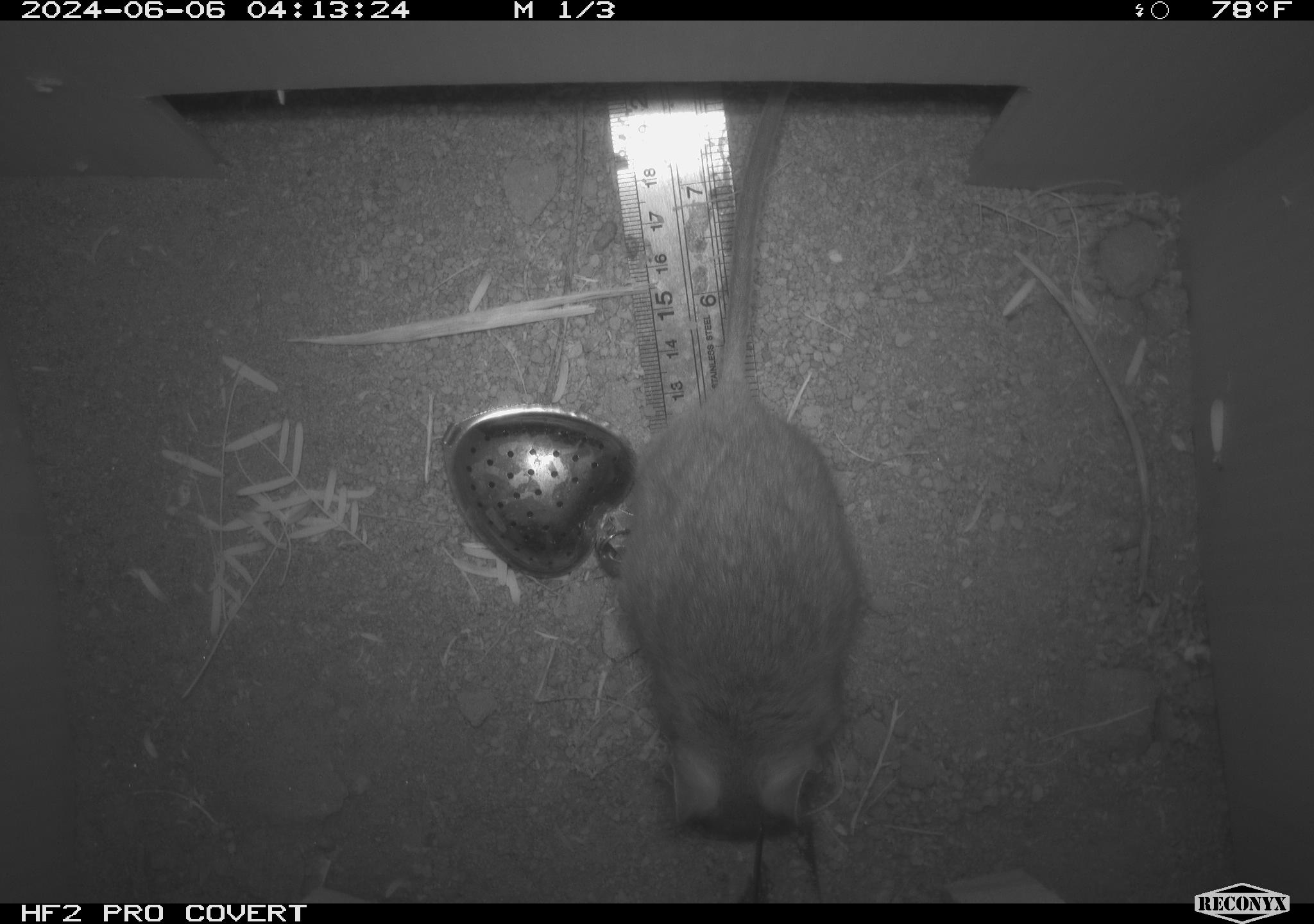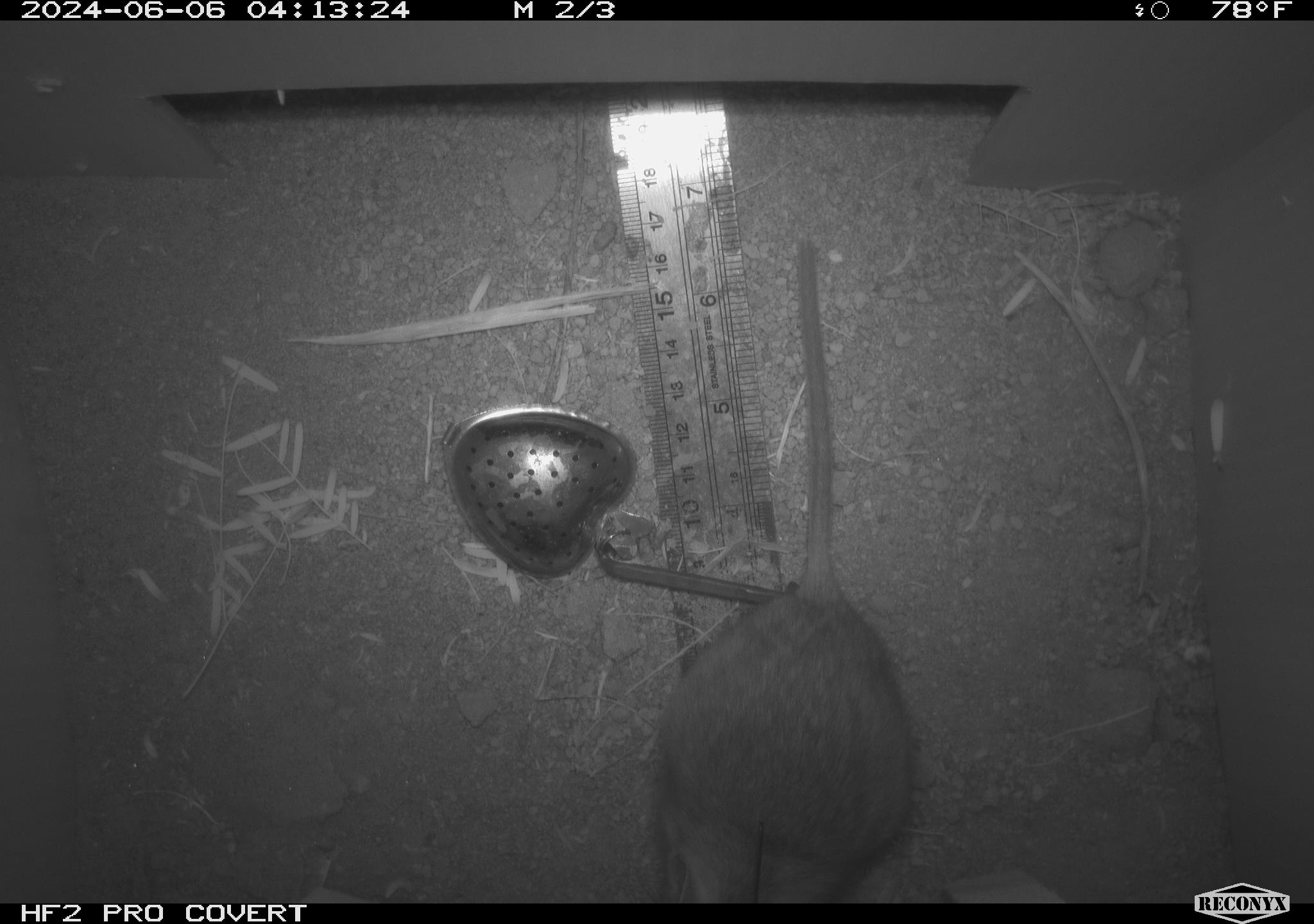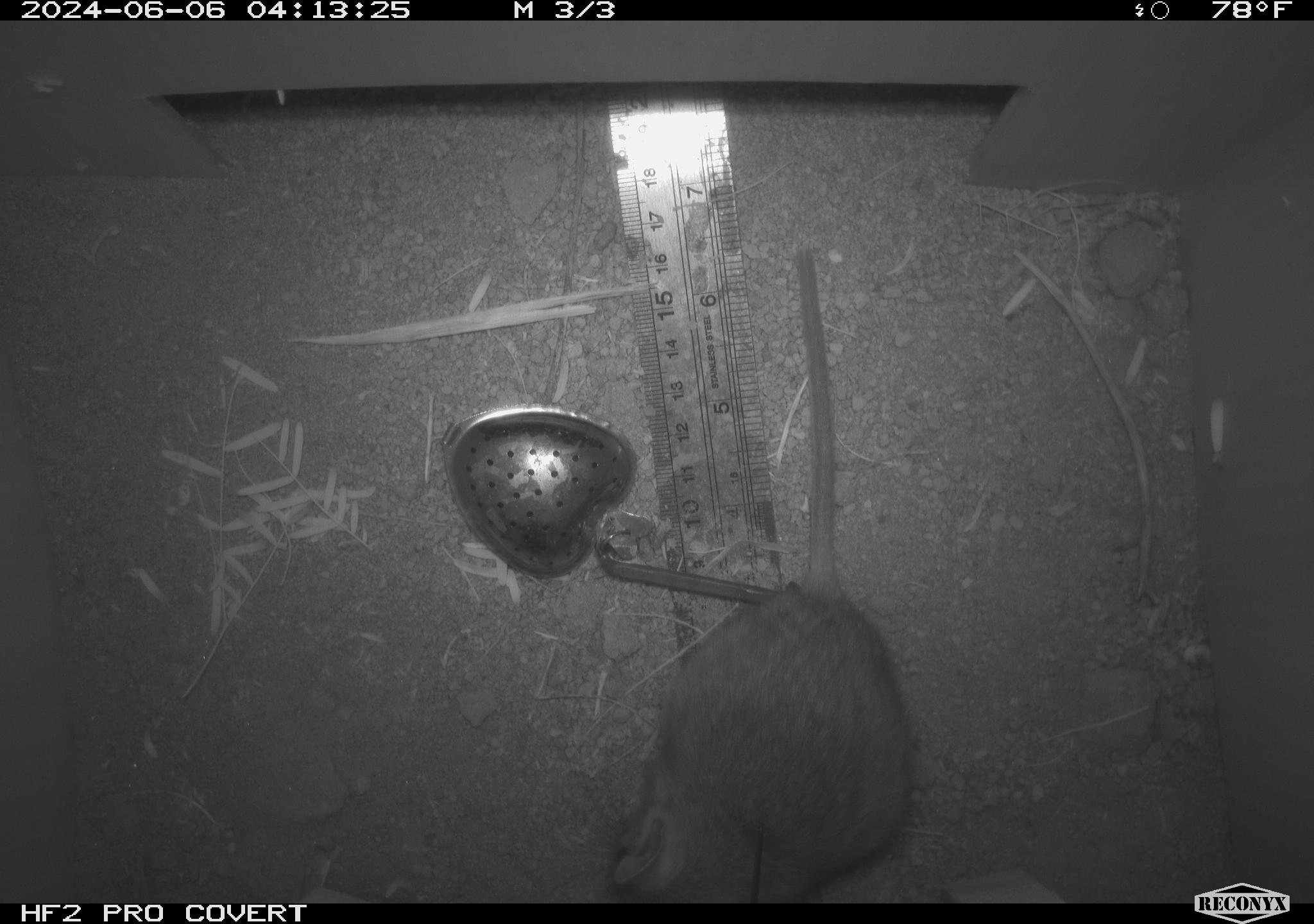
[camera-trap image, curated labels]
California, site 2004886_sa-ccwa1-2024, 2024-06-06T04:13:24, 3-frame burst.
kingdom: Animalia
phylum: Chordata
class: Mammalia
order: Rodentia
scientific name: Rodentia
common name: woodrat or rat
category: woodrat or rat species